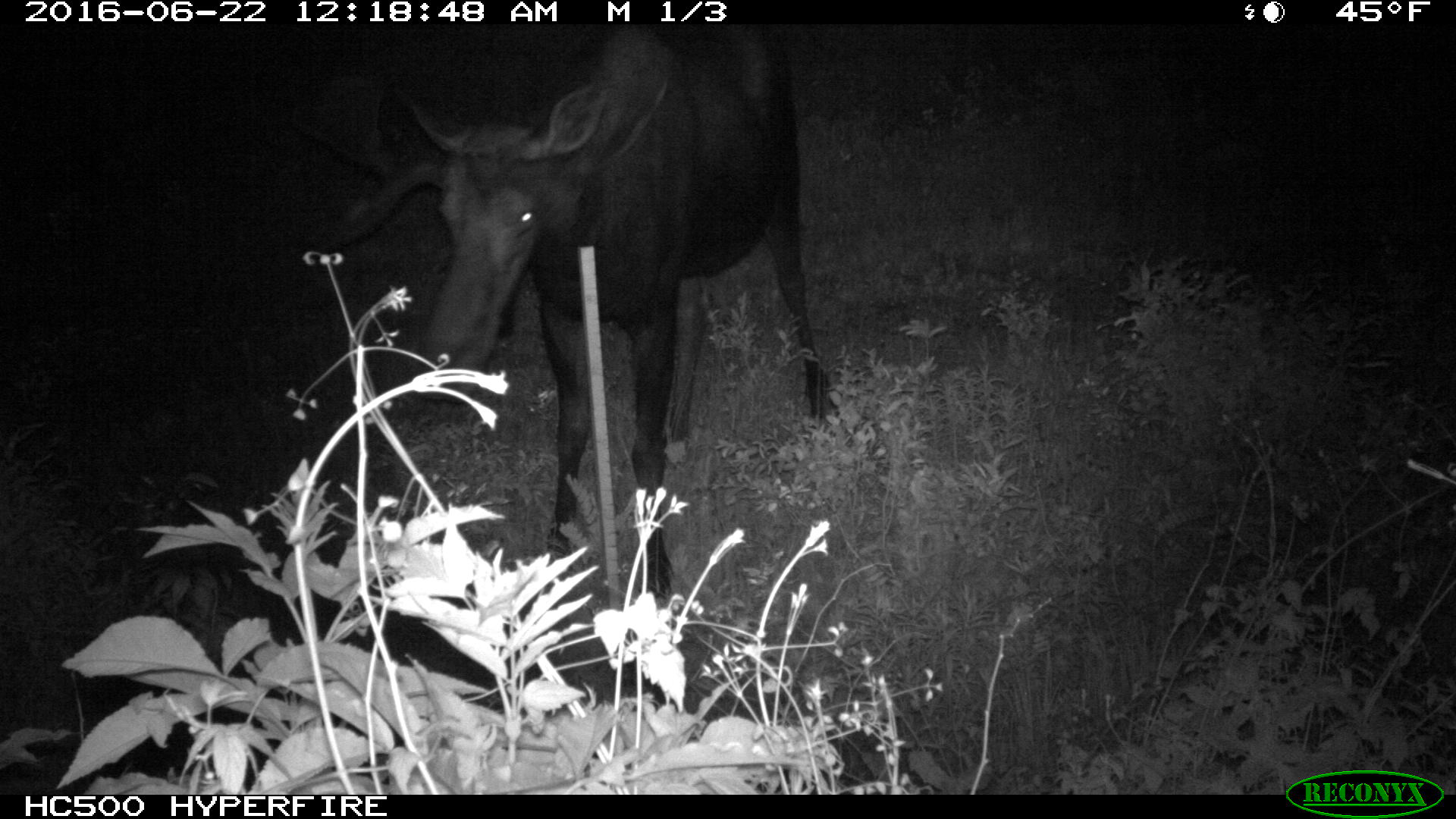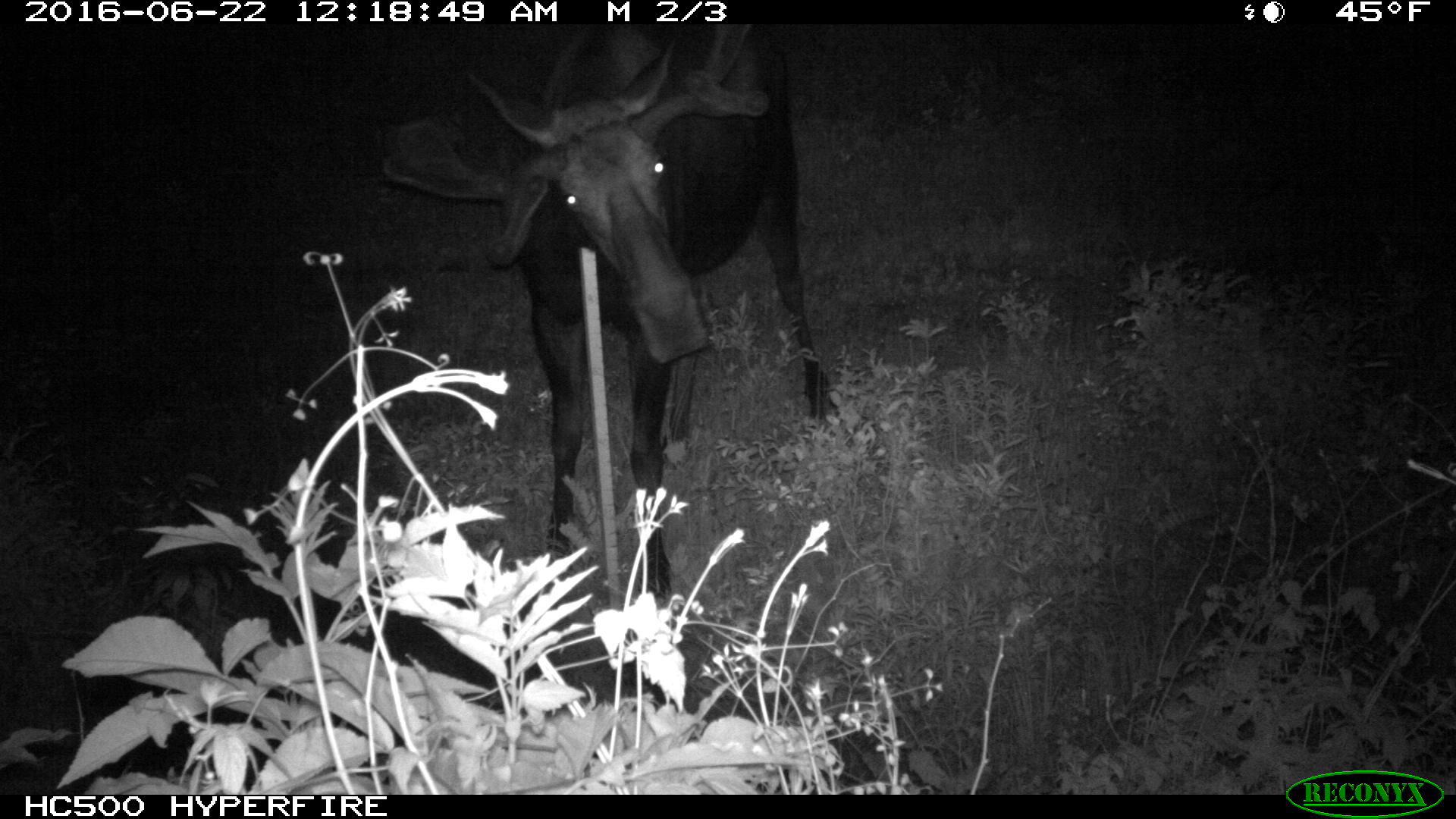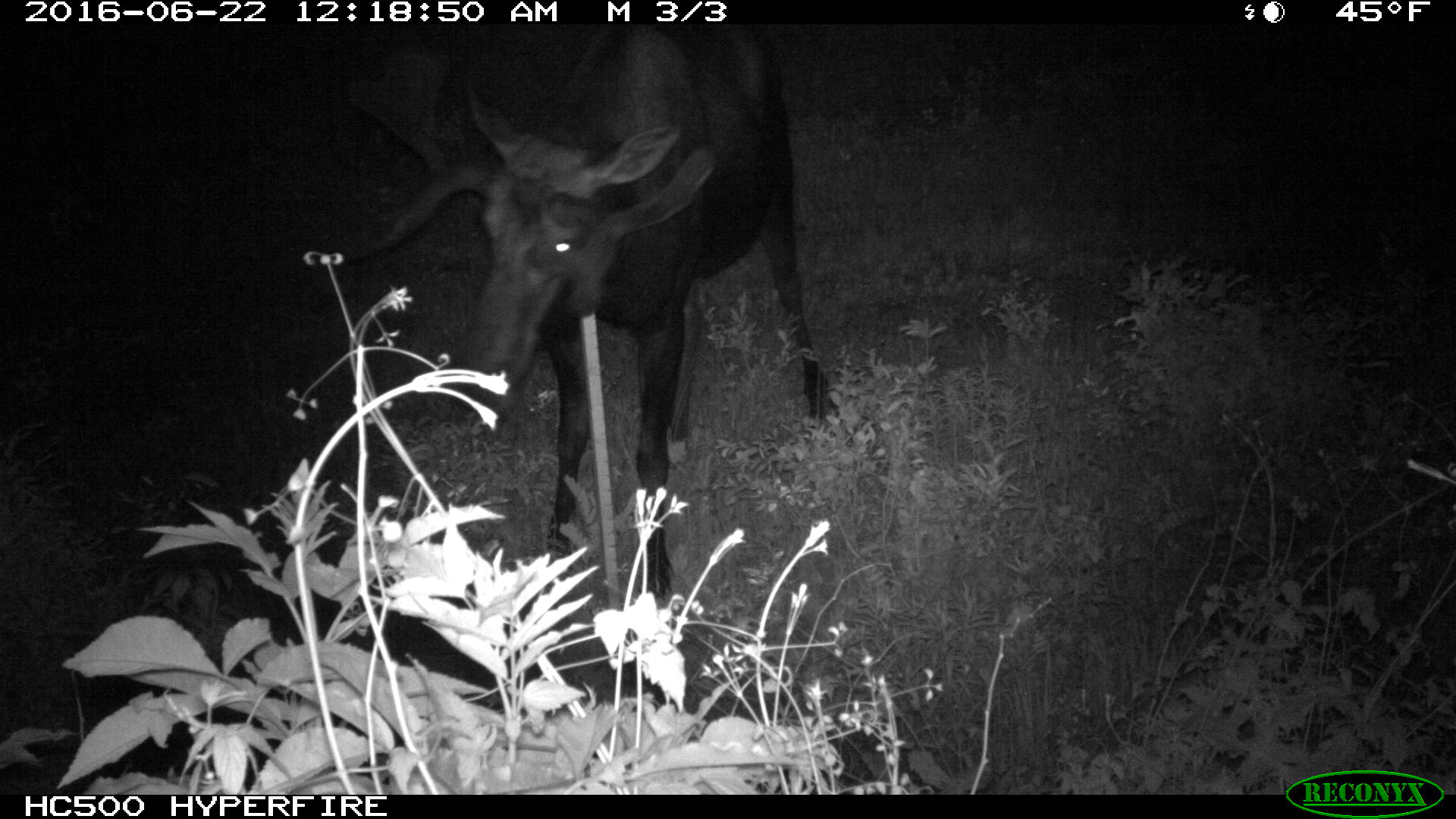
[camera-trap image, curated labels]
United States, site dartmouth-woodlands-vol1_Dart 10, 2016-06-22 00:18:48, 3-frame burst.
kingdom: Animalia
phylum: Chordata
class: Mammalia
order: Artiodactyla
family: Cervidae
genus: Alces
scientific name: Alces alces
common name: moose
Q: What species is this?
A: Moose (Alces alces).